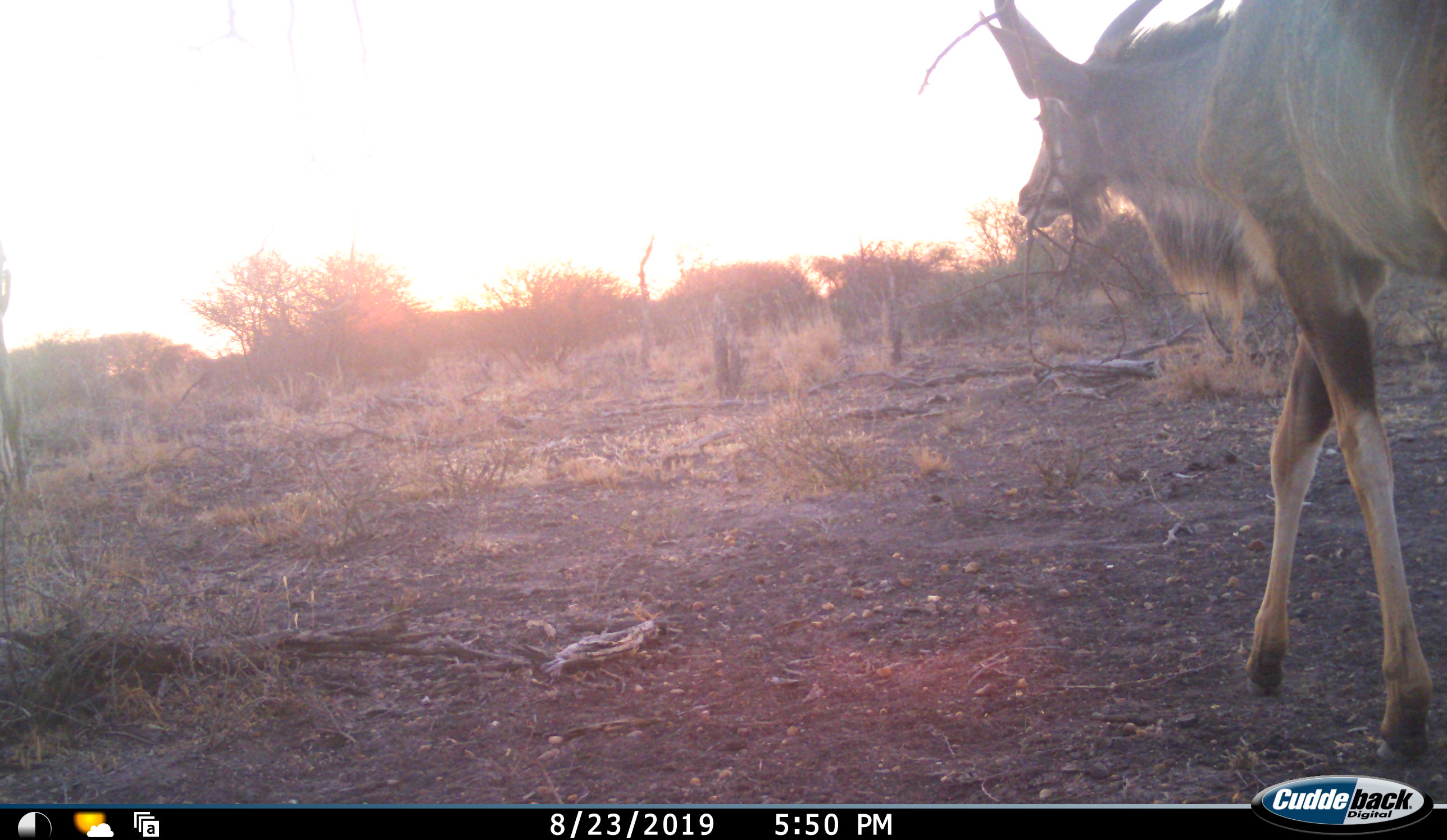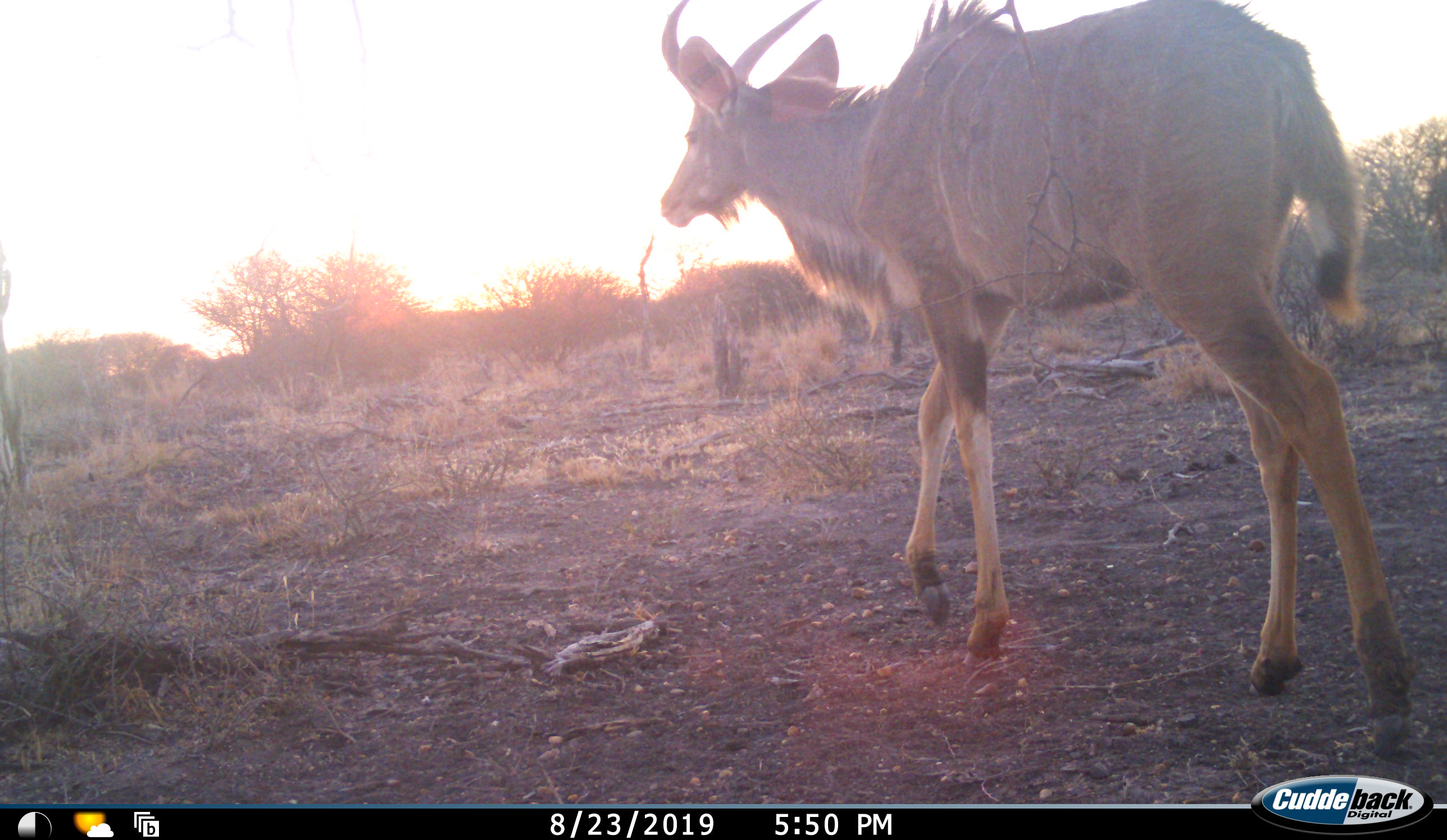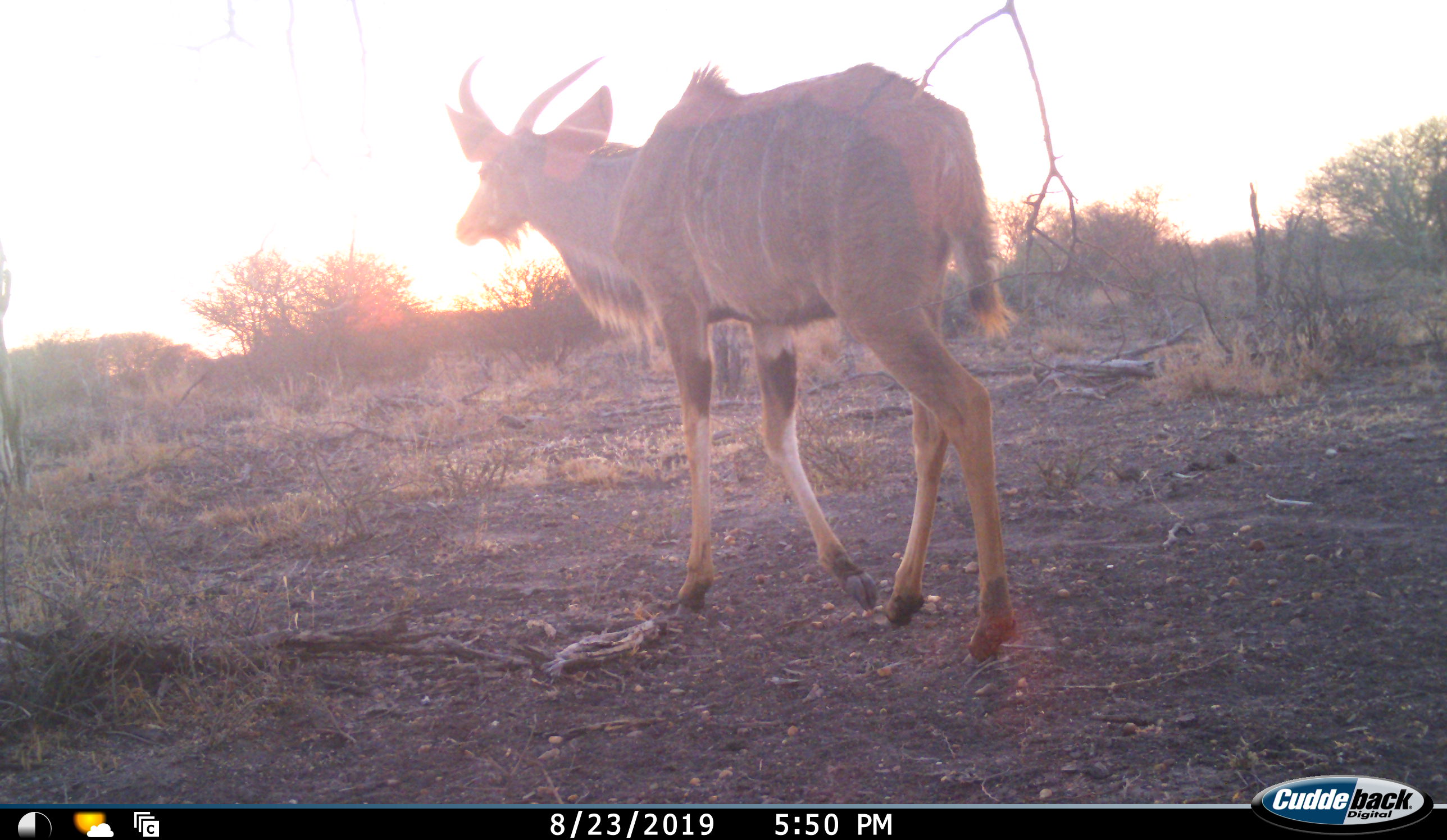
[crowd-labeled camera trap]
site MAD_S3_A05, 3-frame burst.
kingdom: Animalia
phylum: Chordata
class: Mammalia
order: Artiodactyla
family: Bovidae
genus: Tragelaphus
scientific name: Tragelaphus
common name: kudu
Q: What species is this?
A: Kudu (Tragelaphus).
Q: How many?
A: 1.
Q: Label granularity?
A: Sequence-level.